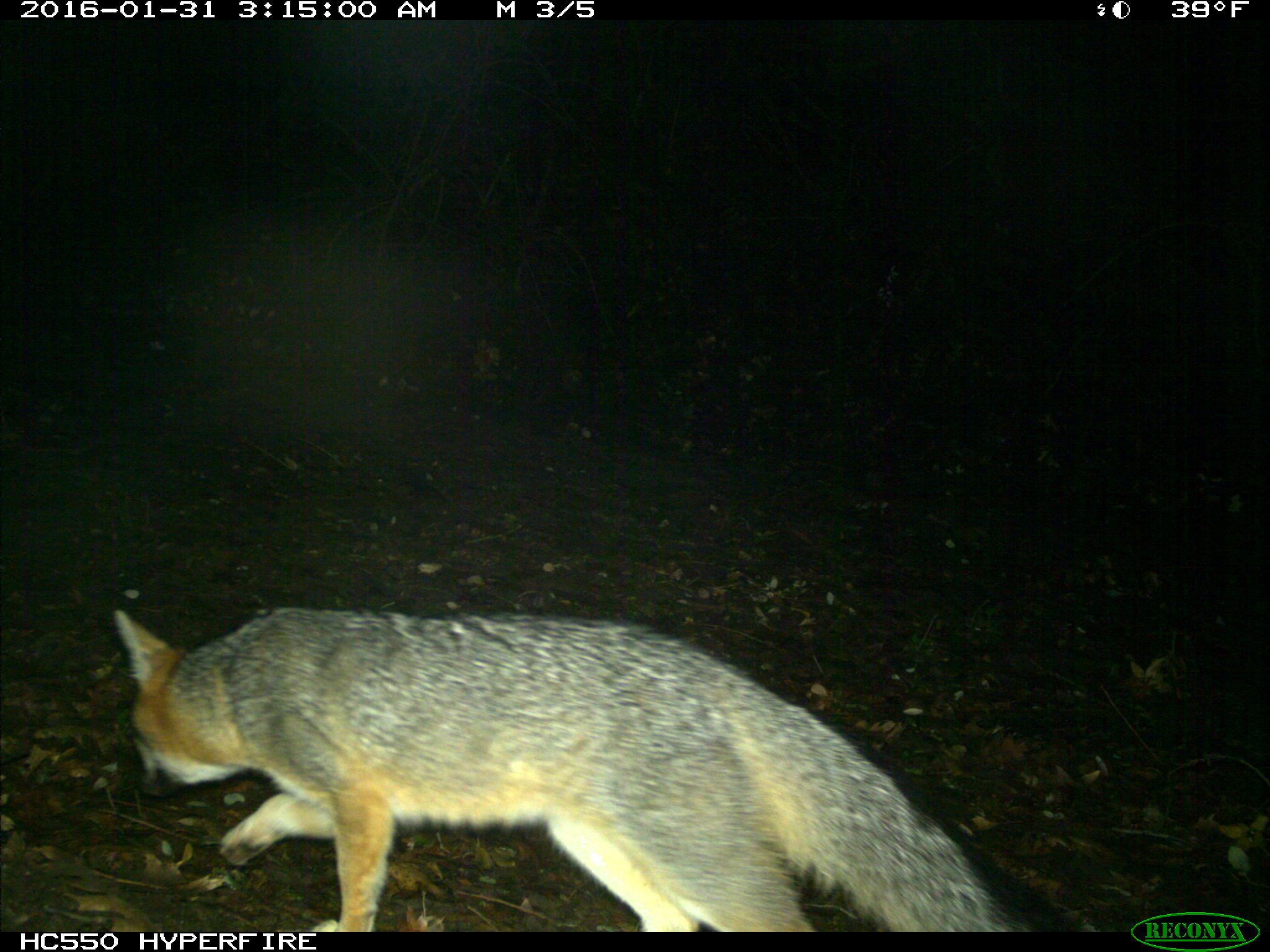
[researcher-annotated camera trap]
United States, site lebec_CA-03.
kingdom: Animalia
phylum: Chordata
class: Mammalia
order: Carnivora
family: Canidae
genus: Urocyon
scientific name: Urocyon cinereoargenteus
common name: gray fox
Urocyon cinereoargenteus (gray fox).